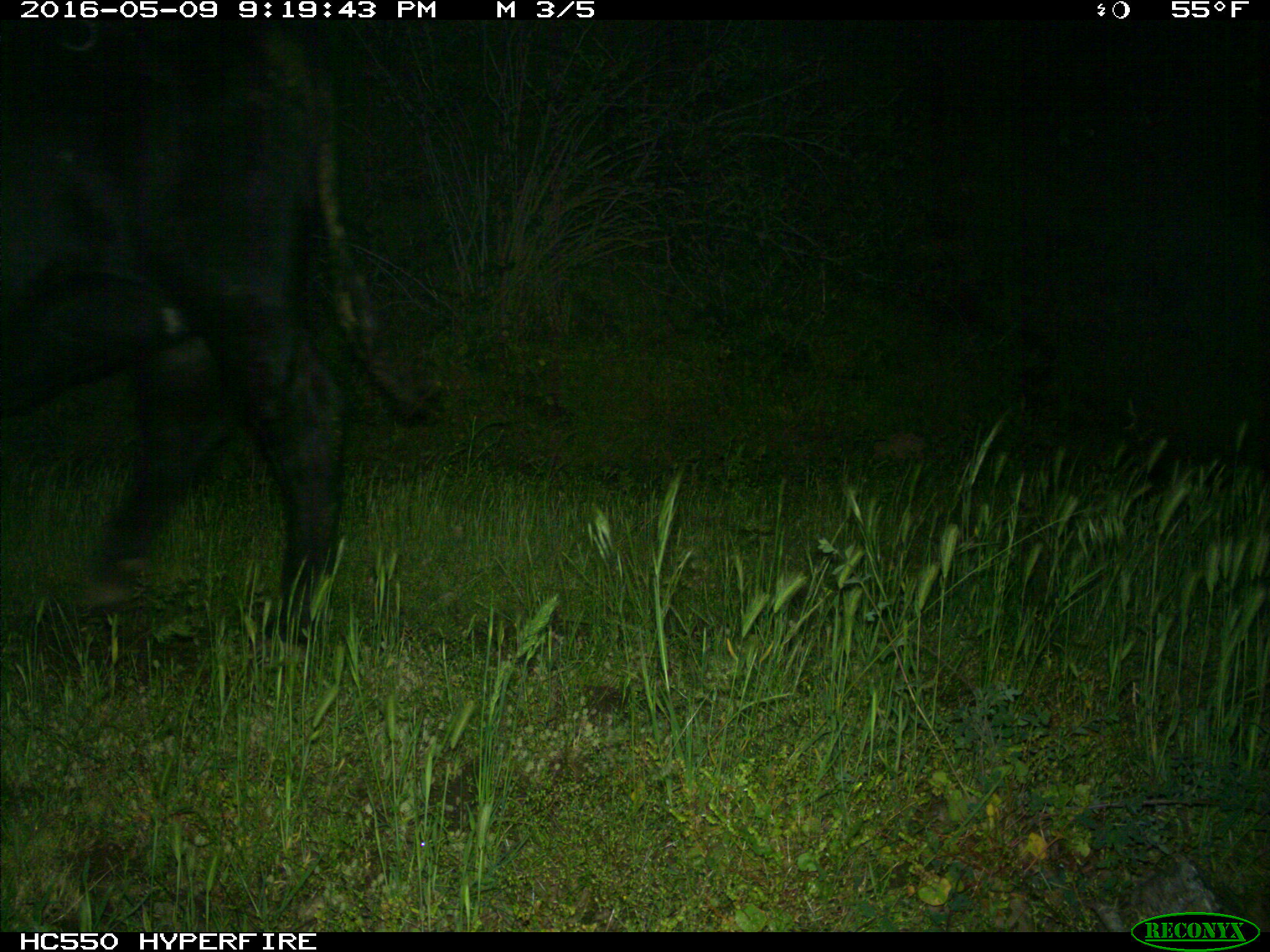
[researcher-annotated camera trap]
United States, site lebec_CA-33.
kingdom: Animalia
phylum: Chordata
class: Mammalia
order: Artiodactyla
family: Bovidae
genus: Bos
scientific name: Bos taurus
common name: domestic cow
Bos taurus (domestic cow).